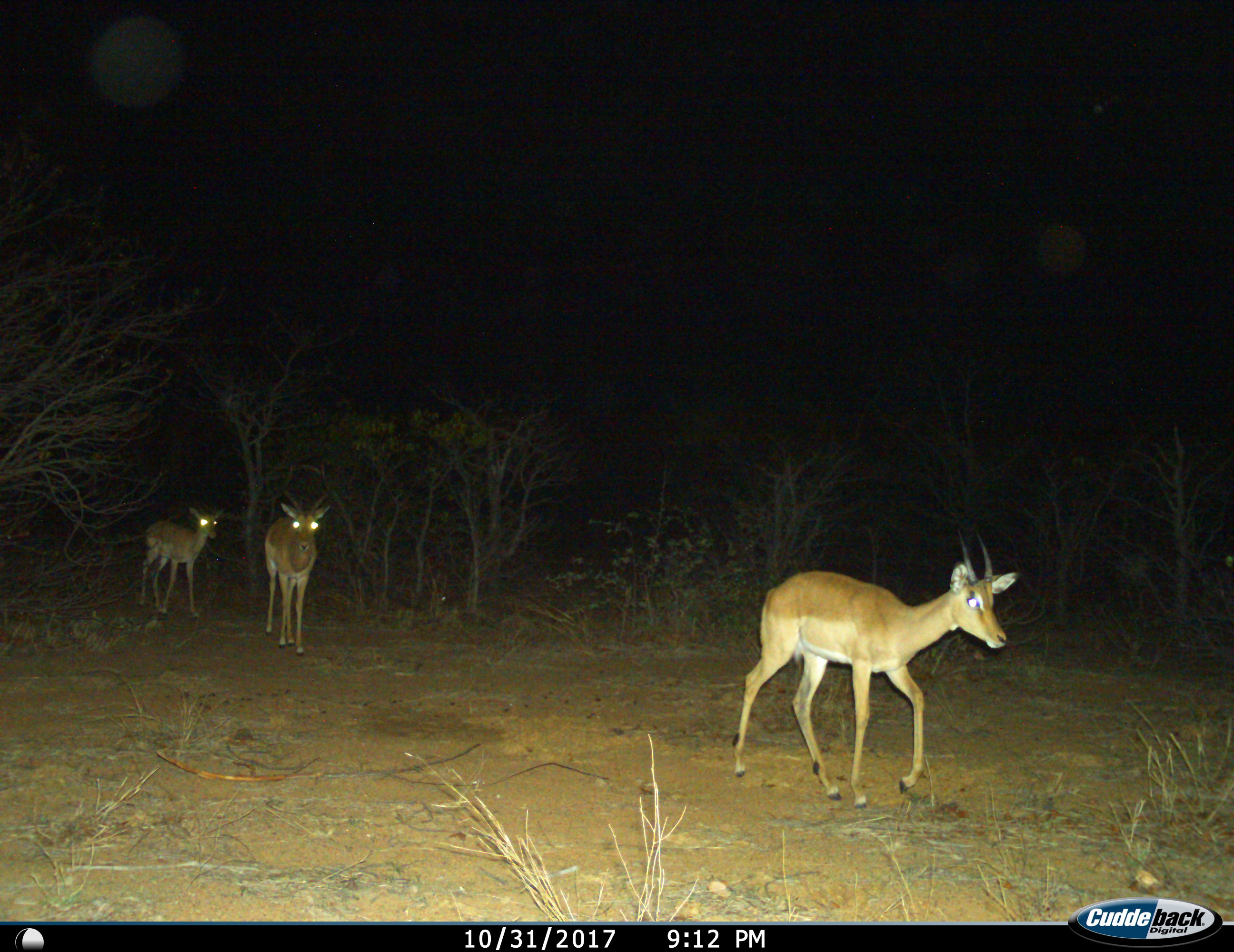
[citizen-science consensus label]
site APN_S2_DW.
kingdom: Animalia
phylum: Chordata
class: Mammalia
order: Artiodactyla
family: Bovidae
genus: Aepyceros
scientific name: Aepyceros melampus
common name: impala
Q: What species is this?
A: Impala (Aepyceros melampus).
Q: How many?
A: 3.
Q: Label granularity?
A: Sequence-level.